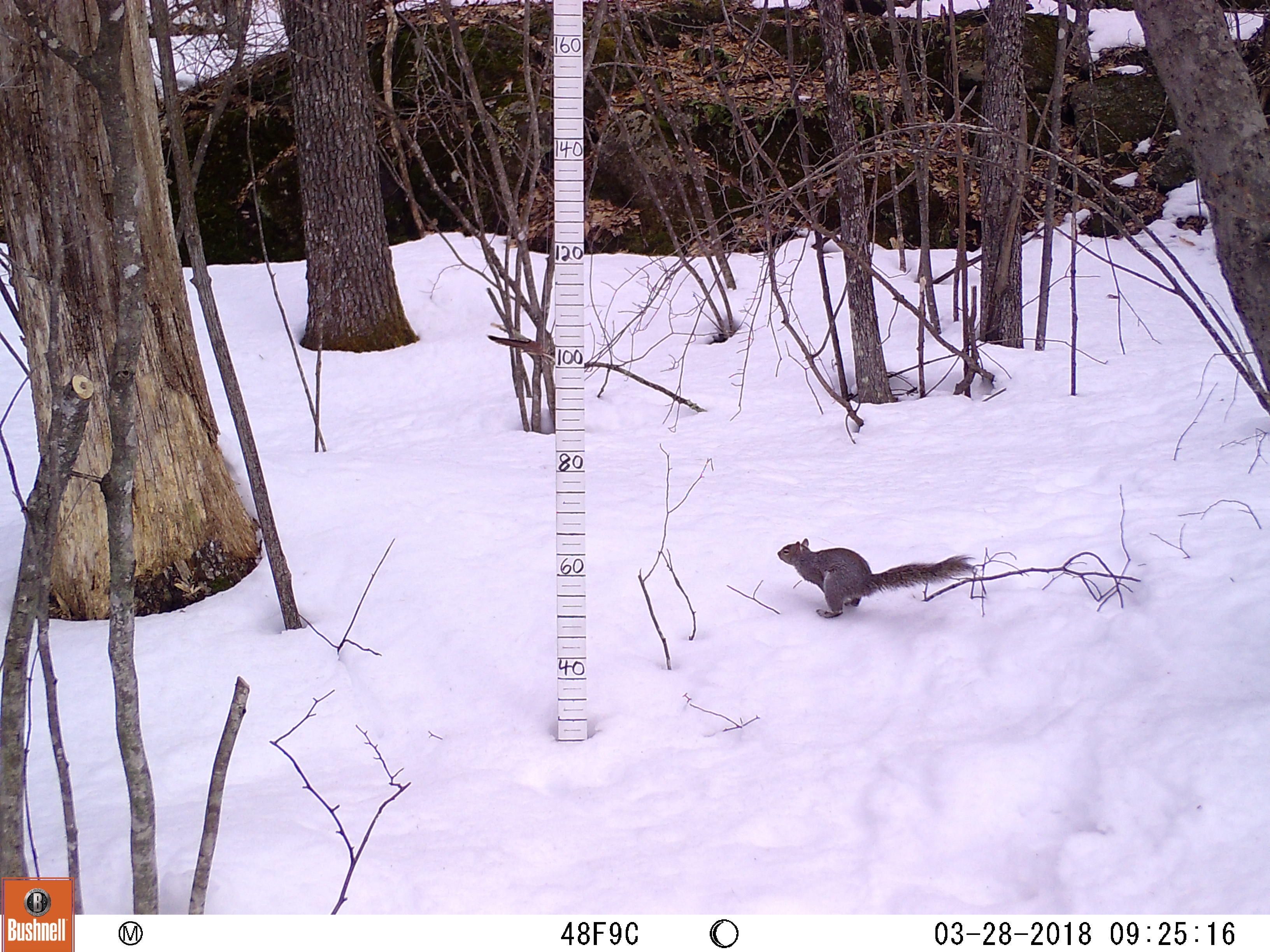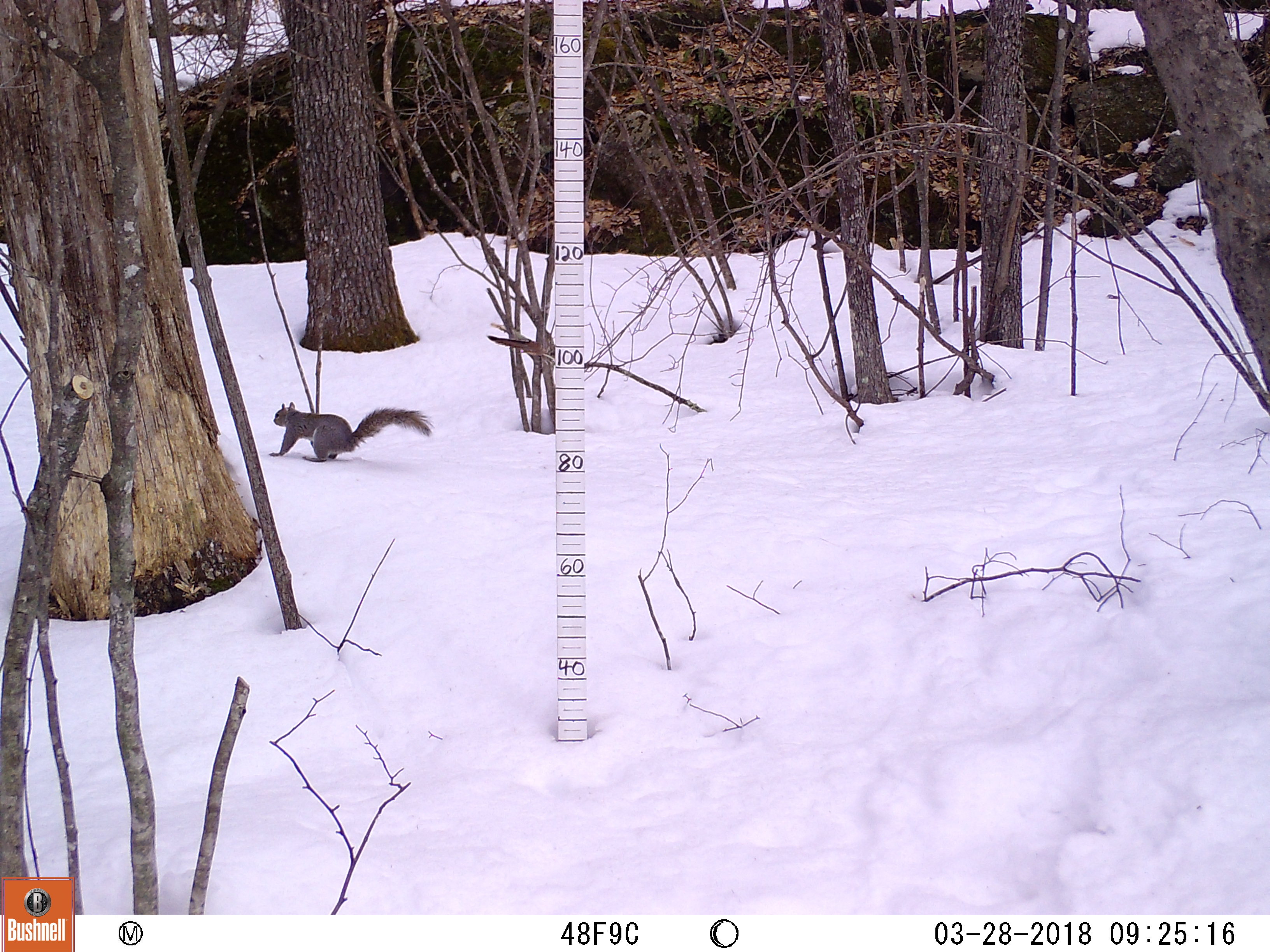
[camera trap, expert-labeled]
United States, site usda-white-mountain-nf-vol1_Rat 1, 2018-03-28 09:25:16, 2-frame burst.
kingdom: Animalia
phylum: Chordata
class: Mammalia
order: Rodentia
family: Sciuridae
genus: Sciurus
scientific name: Sciurus carolinensis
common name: gray squirrel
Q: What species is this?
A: Gray squirrel (Sciurus carolinensis).